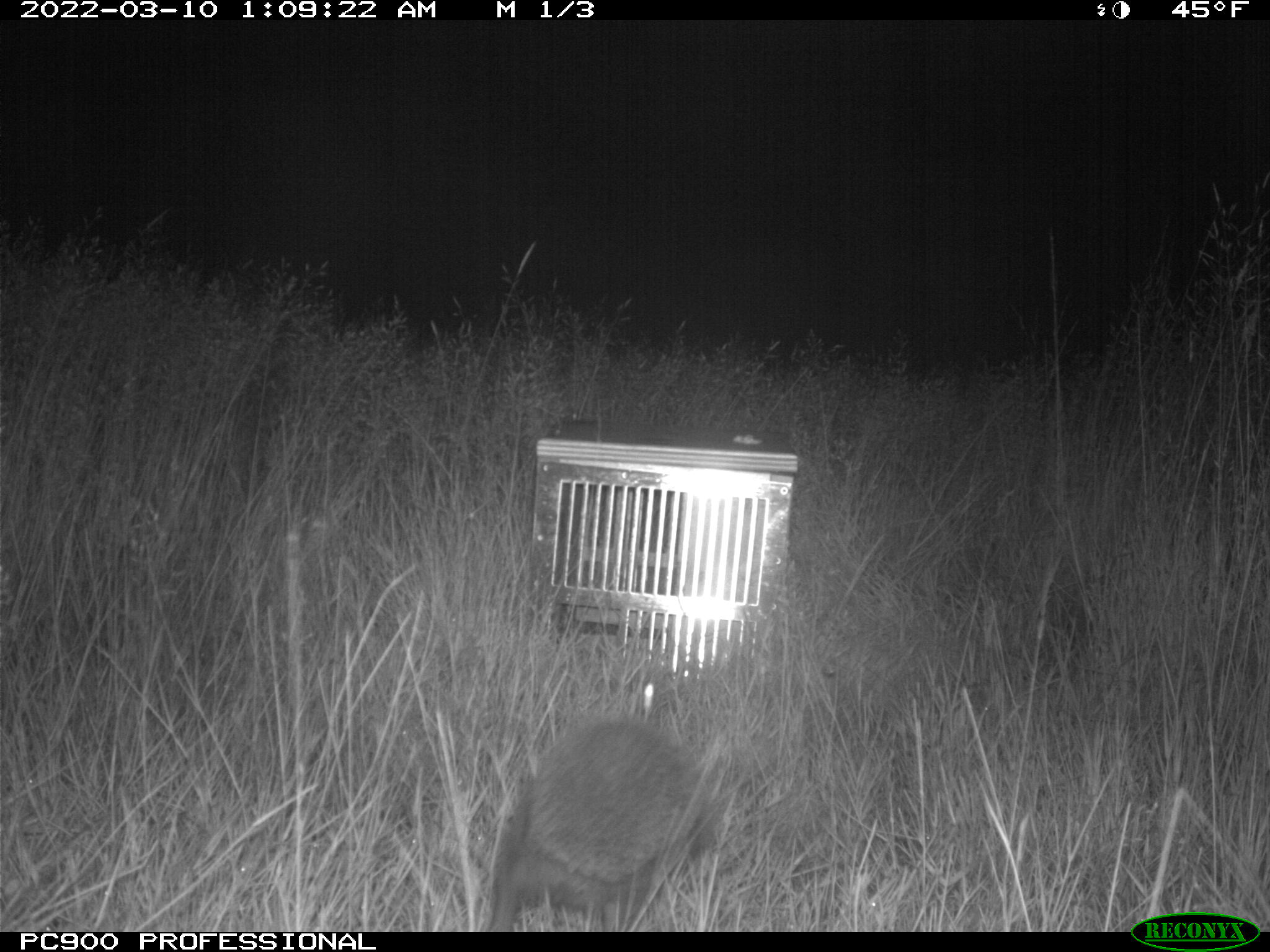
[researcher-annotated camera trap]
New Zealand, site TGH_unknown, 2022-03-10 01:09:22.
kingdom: Animalia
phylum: Chordata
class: Mammalia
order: Eulipotyphla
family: Erinaceidae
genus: Erinaceus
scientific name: Erinaceus europaeus europaeus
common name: european hedgehog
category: hedgehog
Hedgehog (european hedgehog) (Erinaceus europaeus europaeus).